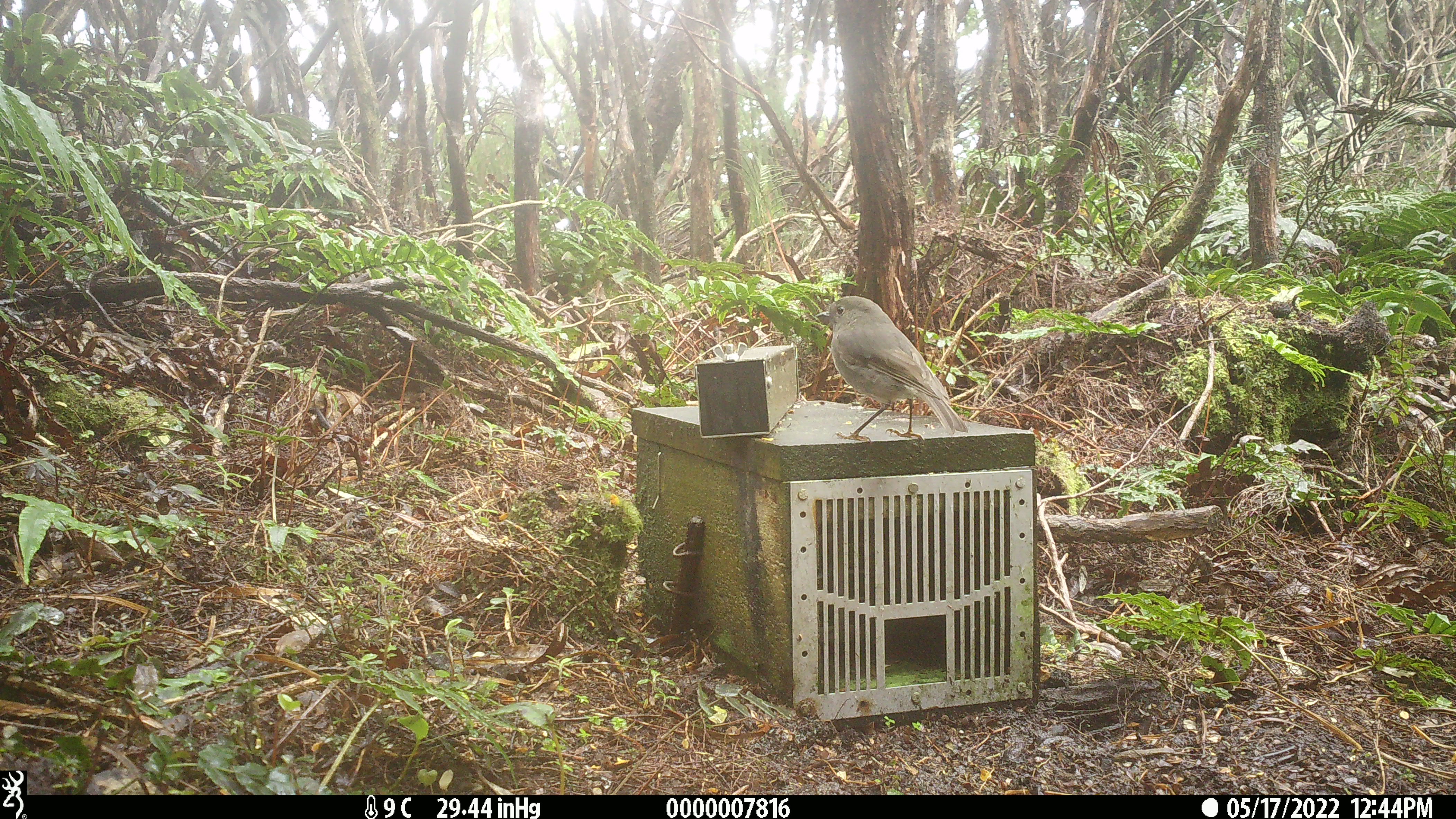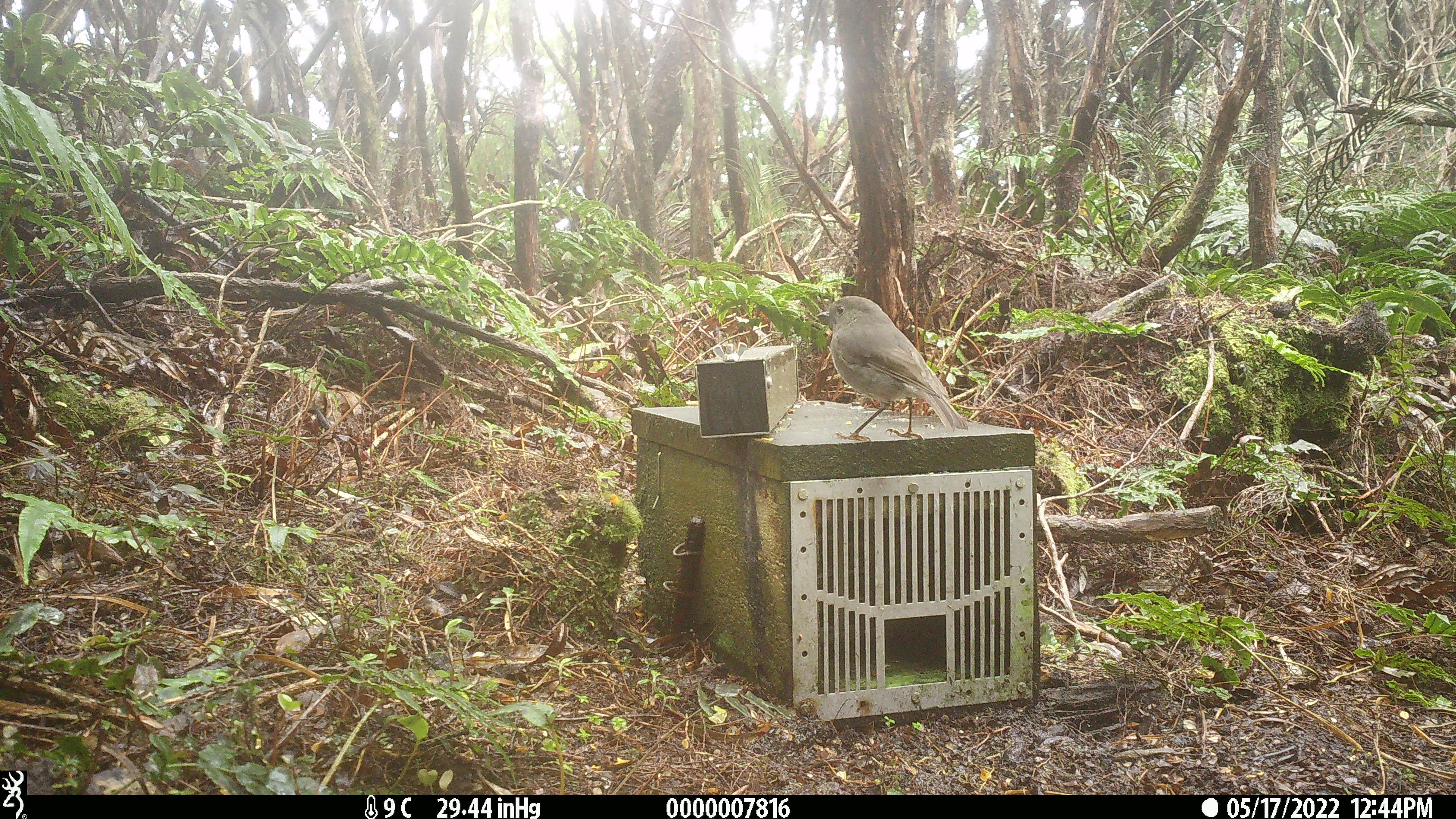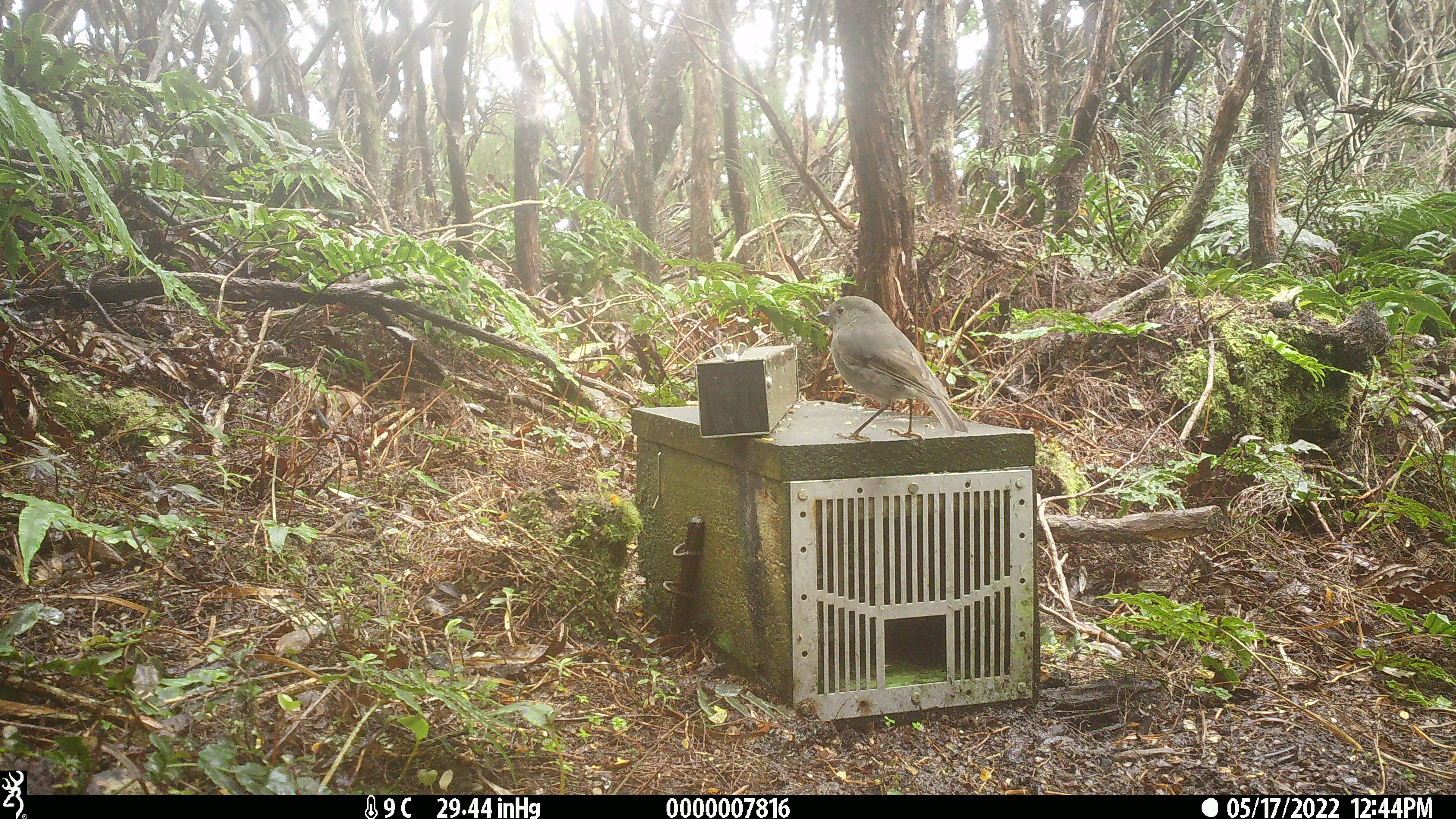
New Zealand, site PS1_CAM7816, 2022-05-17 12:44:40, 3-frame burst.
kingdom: Animalia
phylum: Chordata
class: Aves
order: Passeriformes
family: Petroicidae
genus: Petroica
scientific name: Petroica australis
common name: new zealand robin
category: robin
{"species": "robin (new zealand robin) (Petroica australis)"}